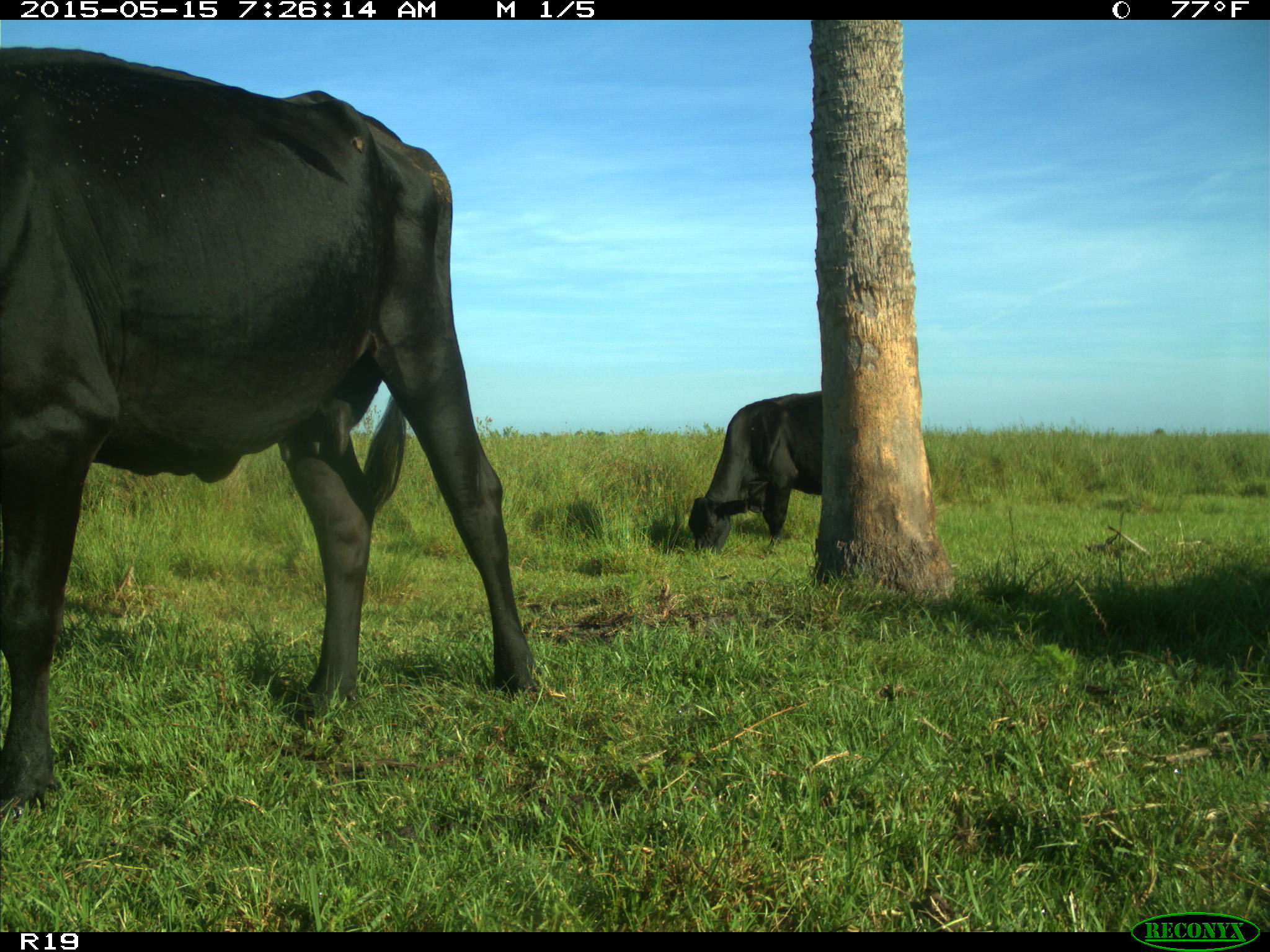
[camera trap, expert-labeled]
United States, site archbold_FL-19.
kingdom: Animalia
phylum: Chordata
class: Mammalia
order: Artiodactyla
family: Bovidae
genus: Bos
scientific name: Bos taurus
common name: domestic cow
Bos taurus (domestic cow).